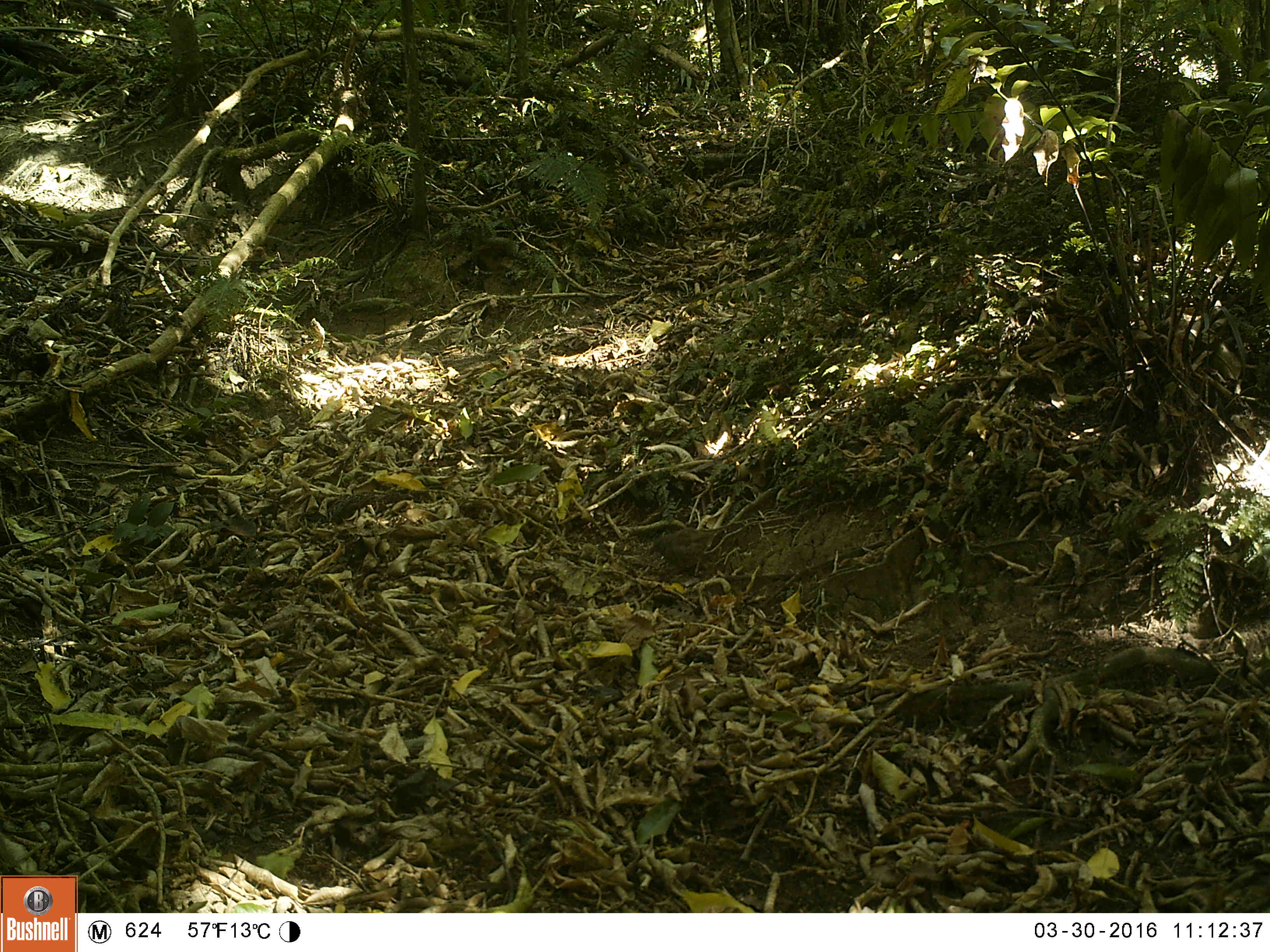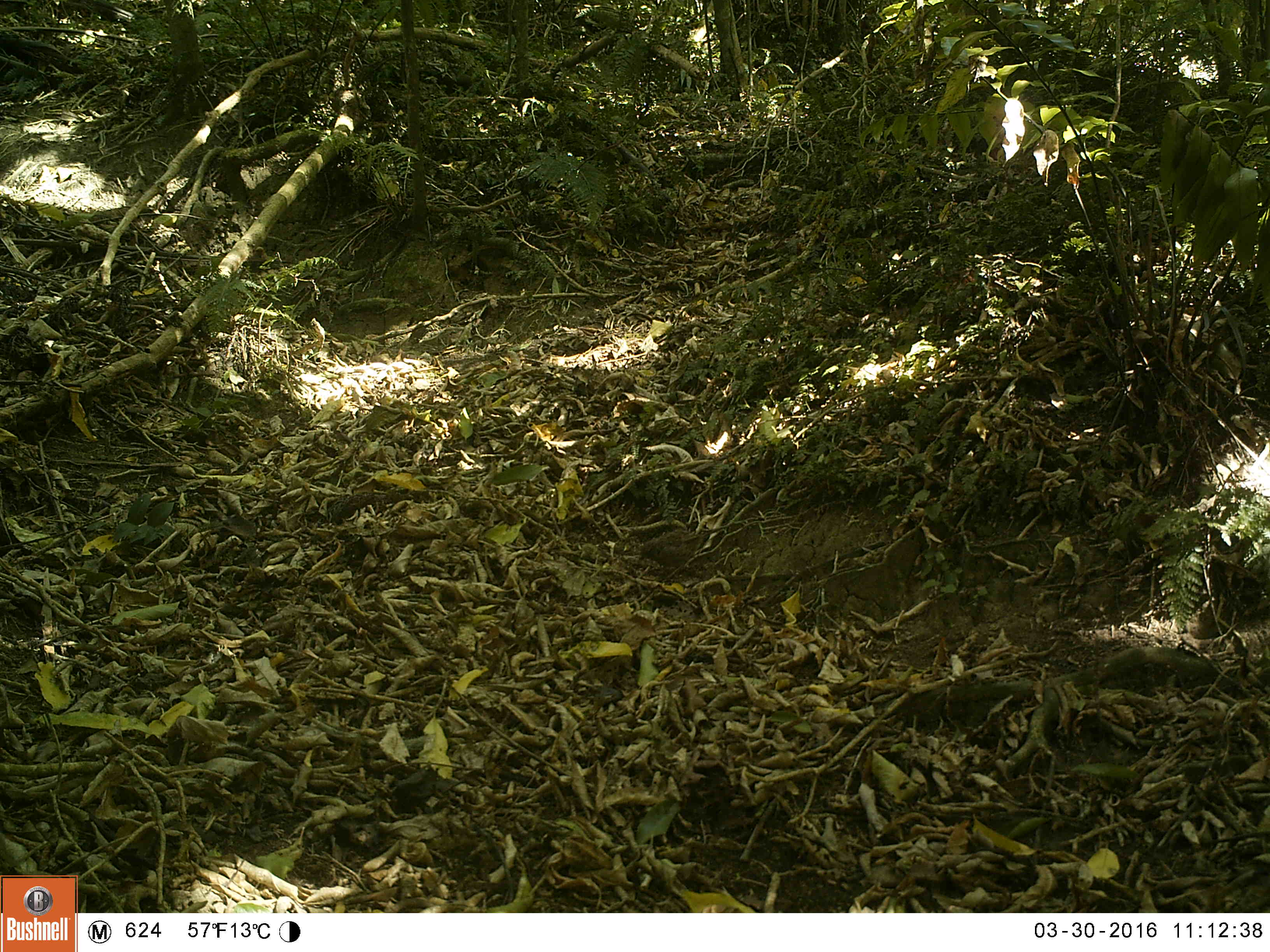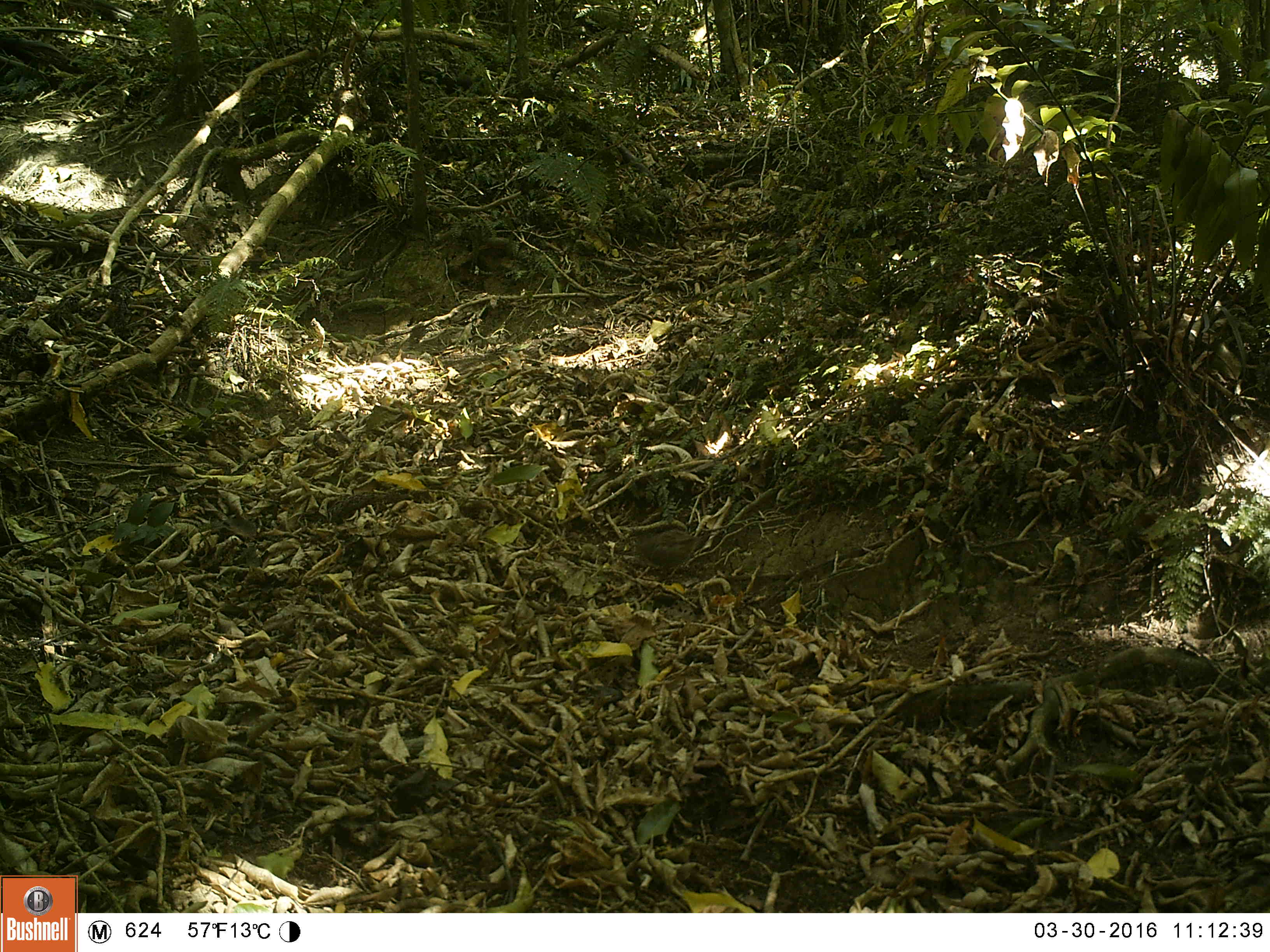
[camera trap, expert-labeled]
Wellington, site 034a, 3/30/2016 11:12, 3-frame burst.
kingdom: Animalia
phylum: Chordata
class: Aves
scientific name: Aves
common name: bird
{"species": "bird (Aves)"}